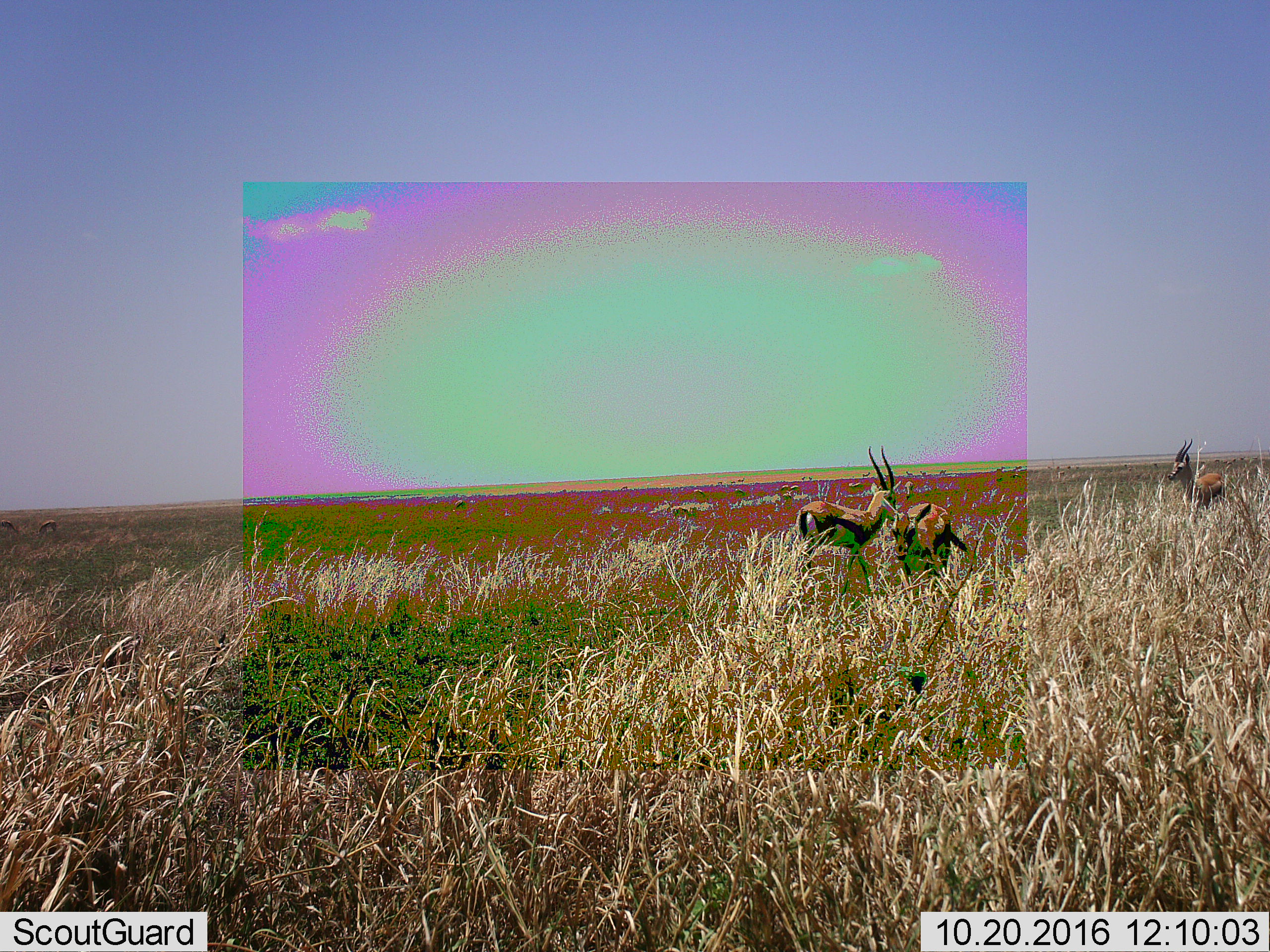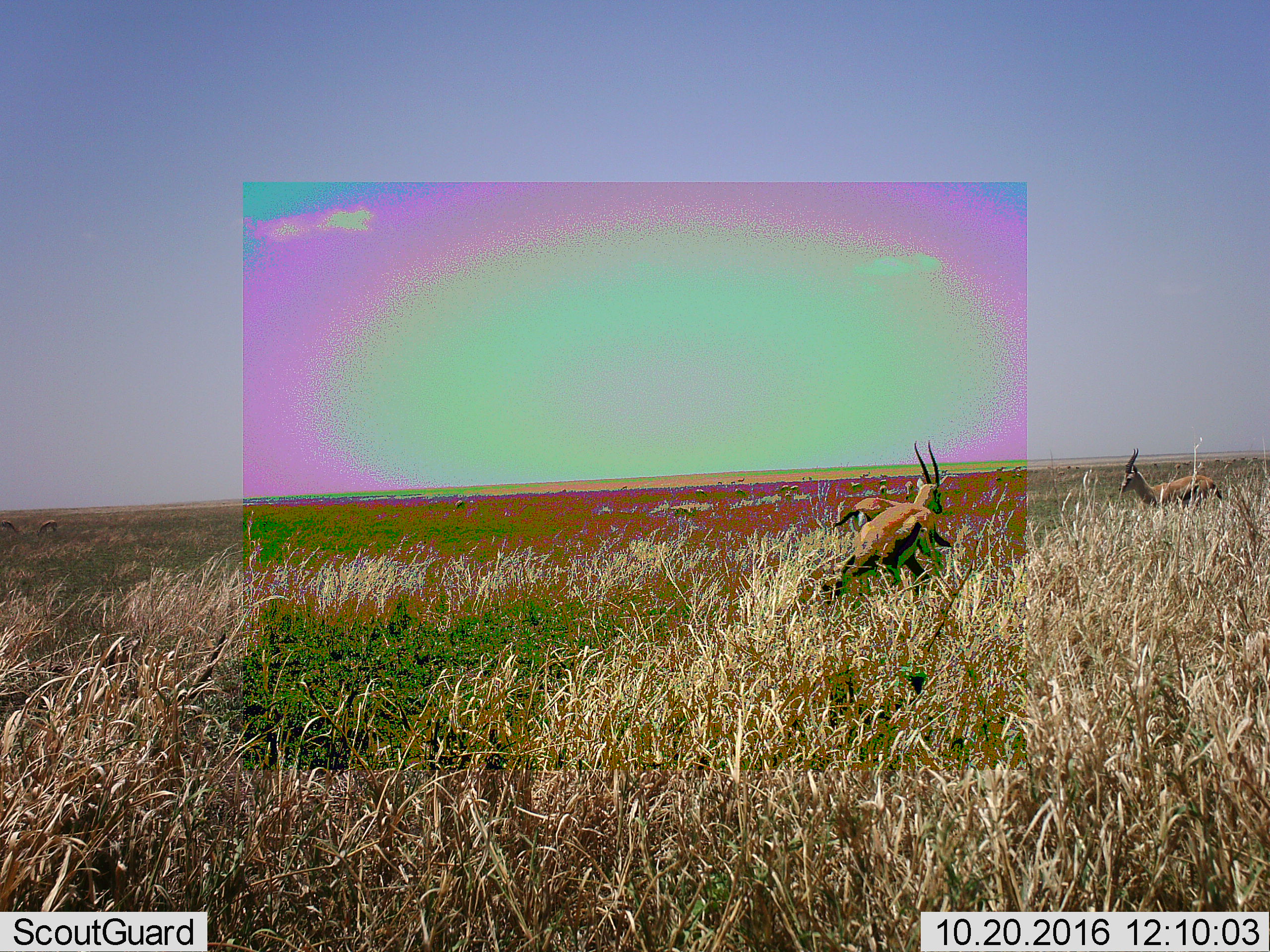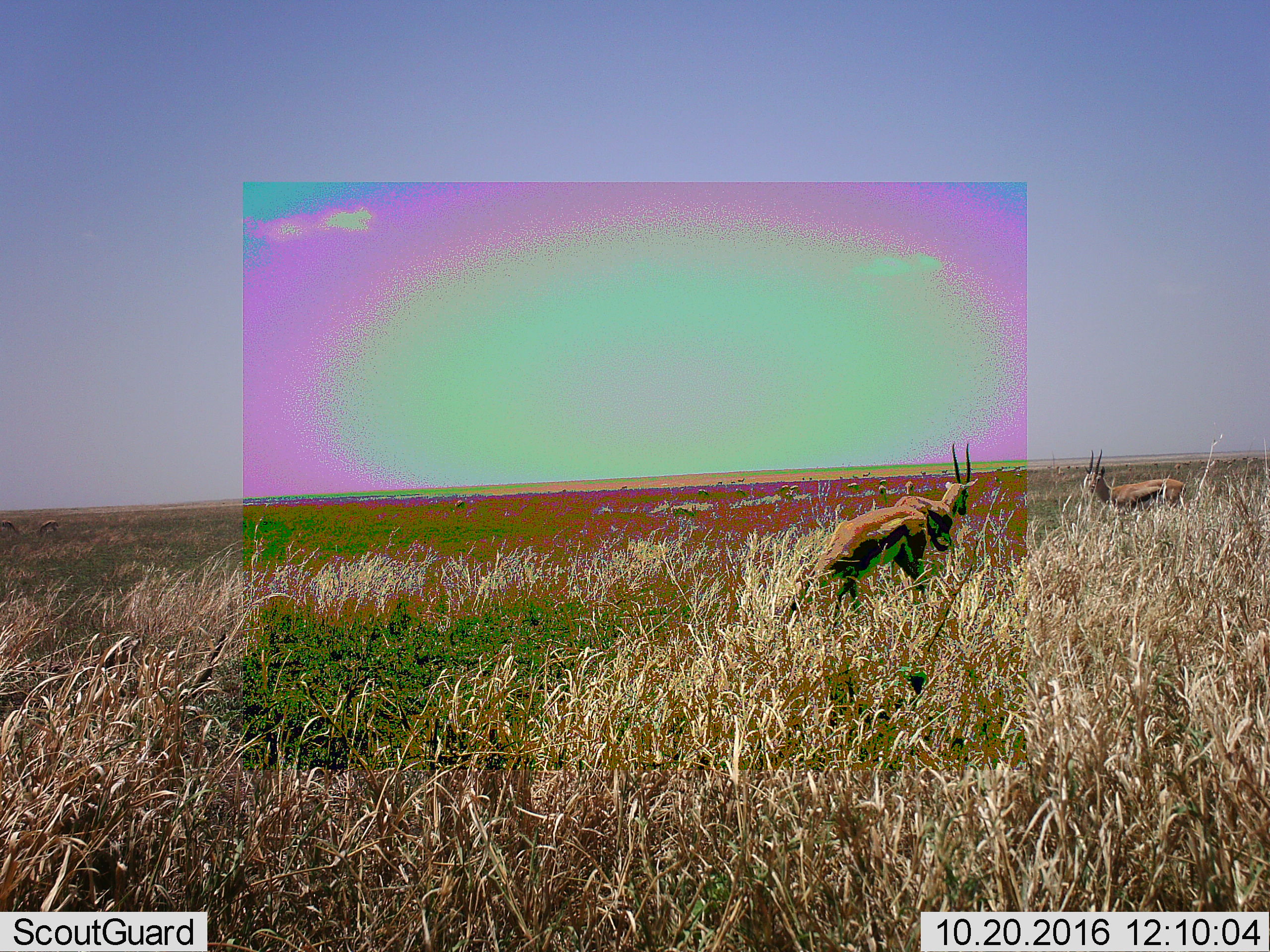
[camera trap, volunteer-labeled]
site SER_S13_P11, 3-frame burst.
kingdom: Animalia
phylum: Chordata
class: Mammalia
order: Artiodactyla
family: Bovidae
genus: Eudorcas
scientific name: Eudorcas thomsonii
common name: thomson's gazelle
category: gazellethomsons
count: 3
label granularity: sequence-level